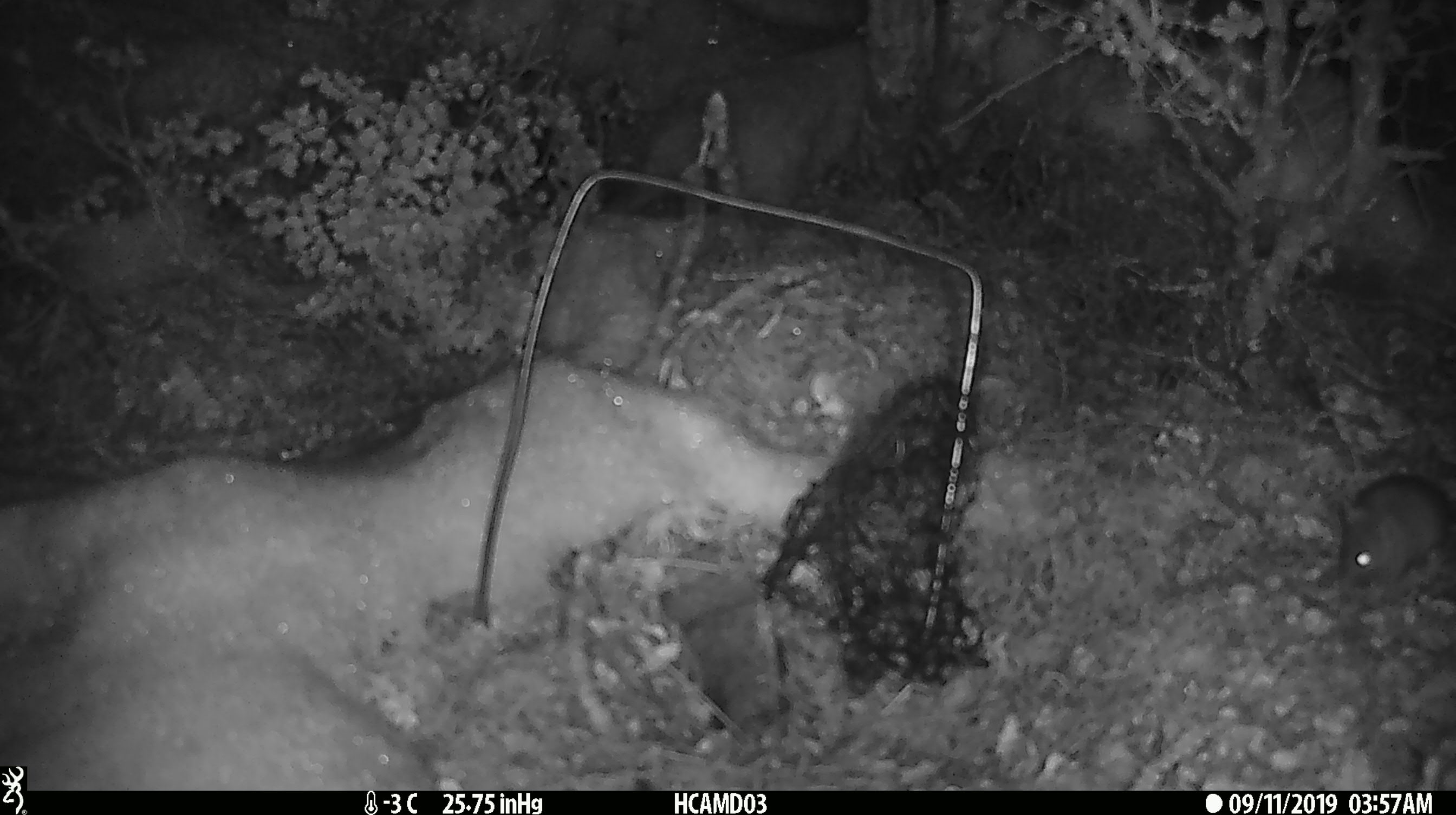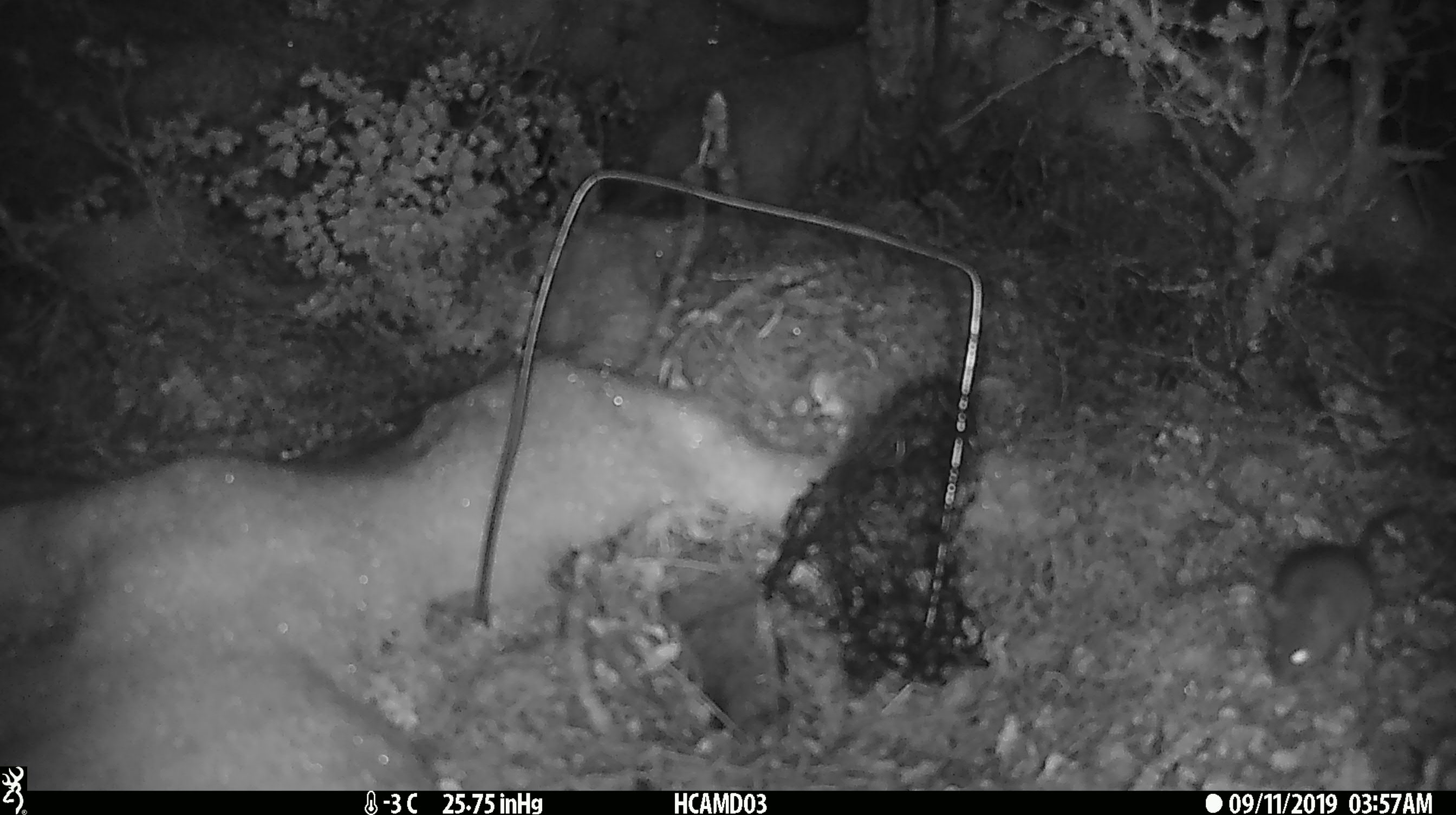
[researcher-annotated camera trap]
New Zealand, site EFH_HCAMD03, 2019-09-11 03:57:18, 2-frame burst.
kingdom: Animalia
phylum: Chordata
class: Mammalia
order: Rodentia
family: Muridae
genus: Mus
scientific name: Mus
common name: mouse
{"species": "mouse (Mus)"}